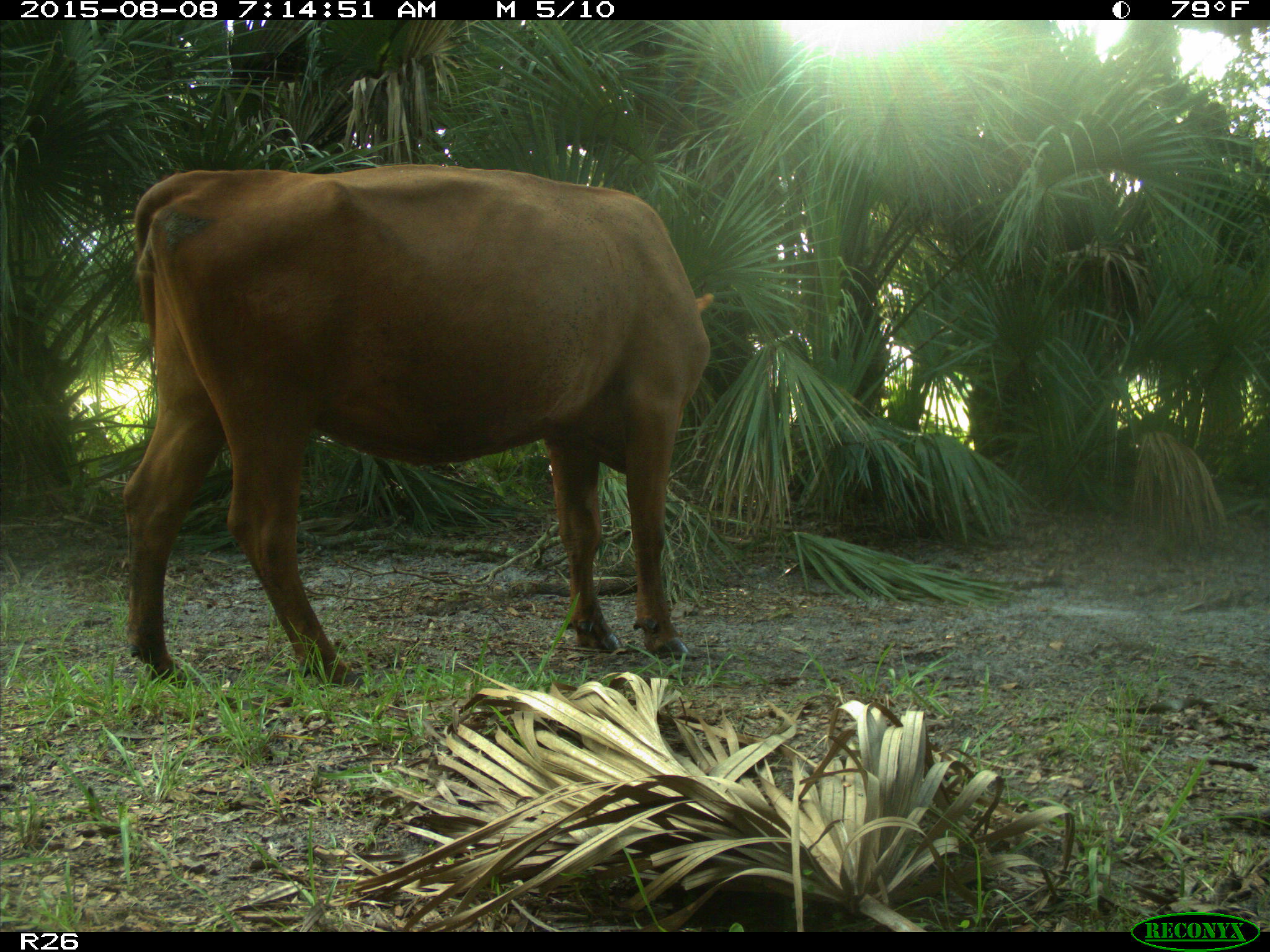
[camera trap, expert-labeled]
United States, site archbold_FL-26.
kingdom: Animalia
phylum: Chordata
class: Mammalia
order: Artiodactyla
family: Bovidae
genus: Bos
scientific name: Bos taurus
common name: domestic cow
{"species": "Bos taurus (domestic cow)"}